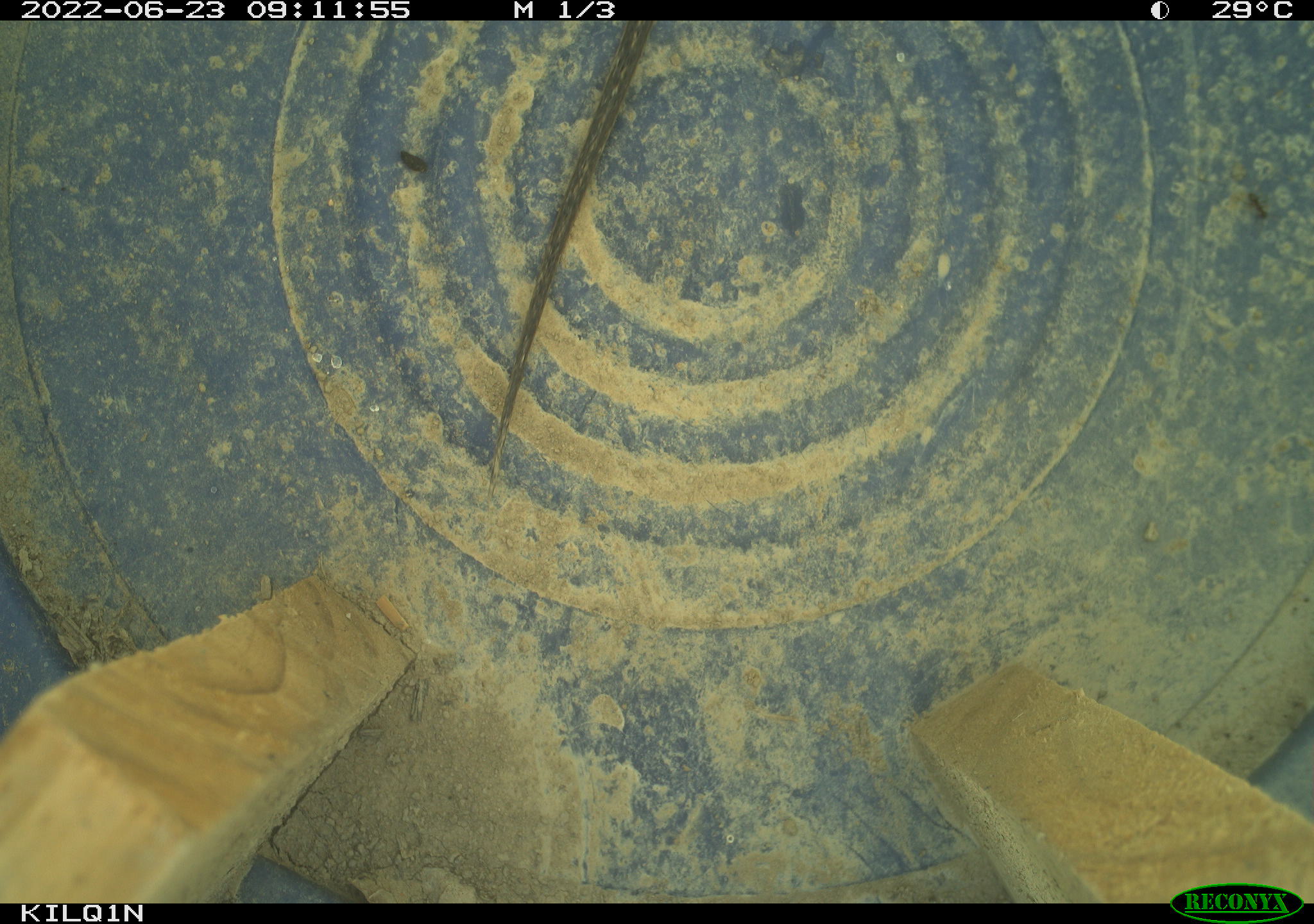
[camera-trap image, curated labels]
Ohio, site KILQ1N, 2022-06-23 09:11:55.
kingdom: Animalia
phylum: Chordata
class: Reptilia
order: Squamata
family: Colubridae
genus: Thamnophis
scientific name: Thamnophis sirtalis sirtalis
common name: eastern gartersnake